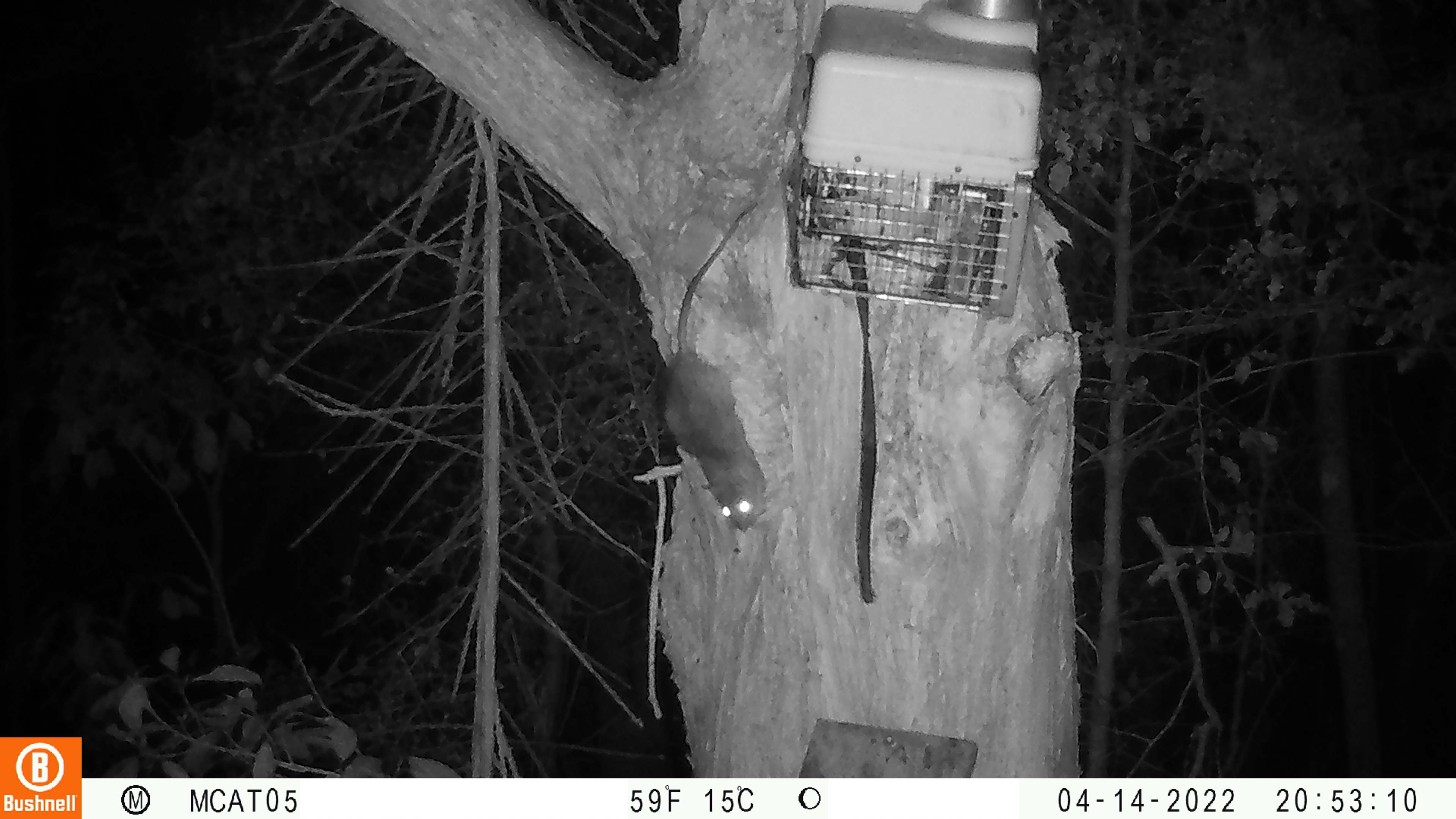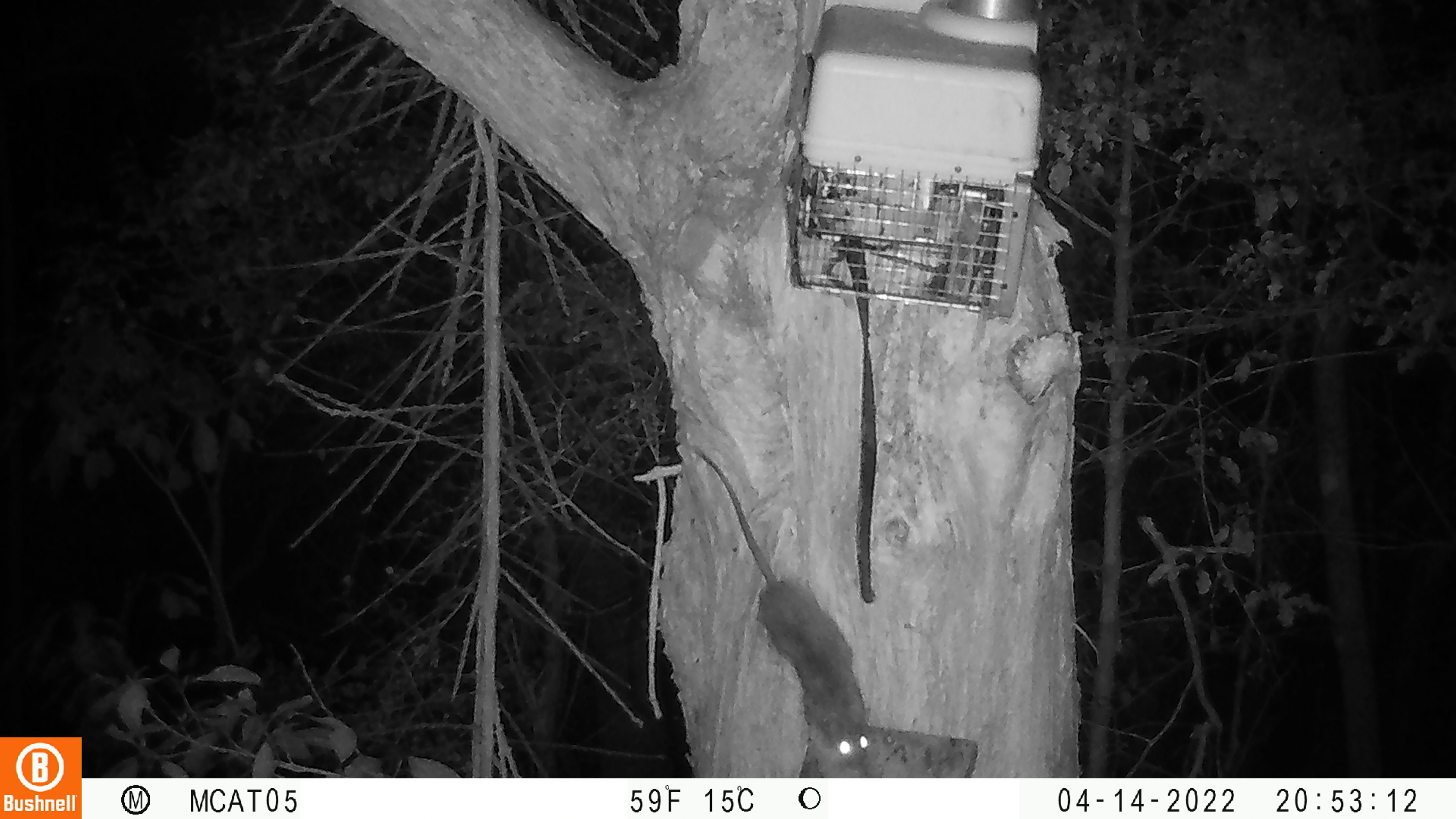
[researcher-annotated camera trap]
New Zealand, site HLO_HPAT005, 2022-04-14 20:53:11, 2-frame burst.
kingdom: Animalia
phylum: Chordata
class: Mammalia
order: Rodentia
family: Muridae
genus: Rattus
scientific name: Rattus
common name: rat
Rat (Rattus).